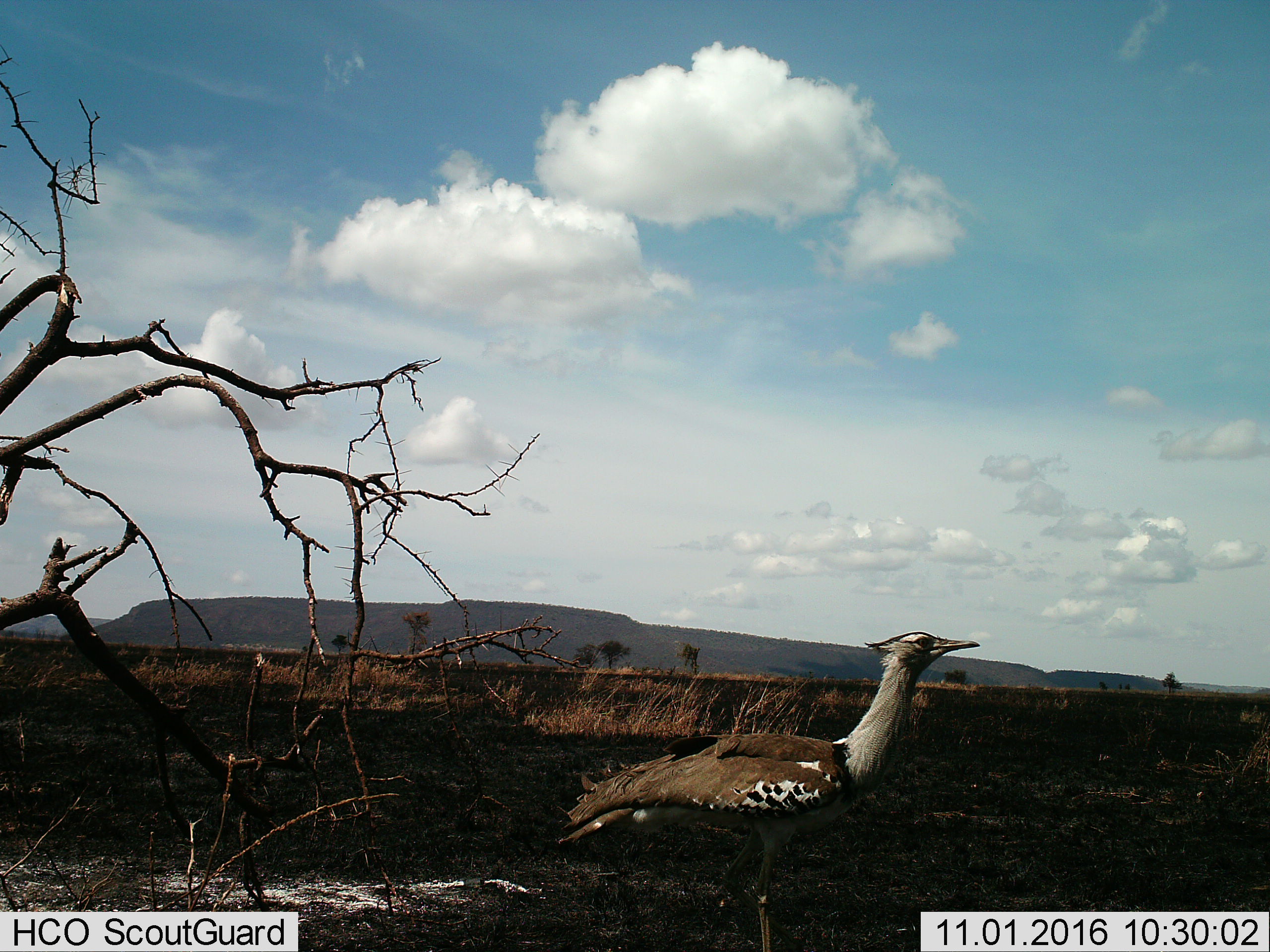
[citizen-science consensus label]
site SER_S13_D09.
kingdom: Animalia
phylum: Chordata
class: Aves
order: Otidiformes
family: Otididae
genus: Ardeotis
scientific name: Ardeotis kori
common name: kori bustard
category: bustardkori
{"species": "bustardkori (kori bustard) (Ardeotis kori)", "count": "1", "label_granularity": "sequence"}